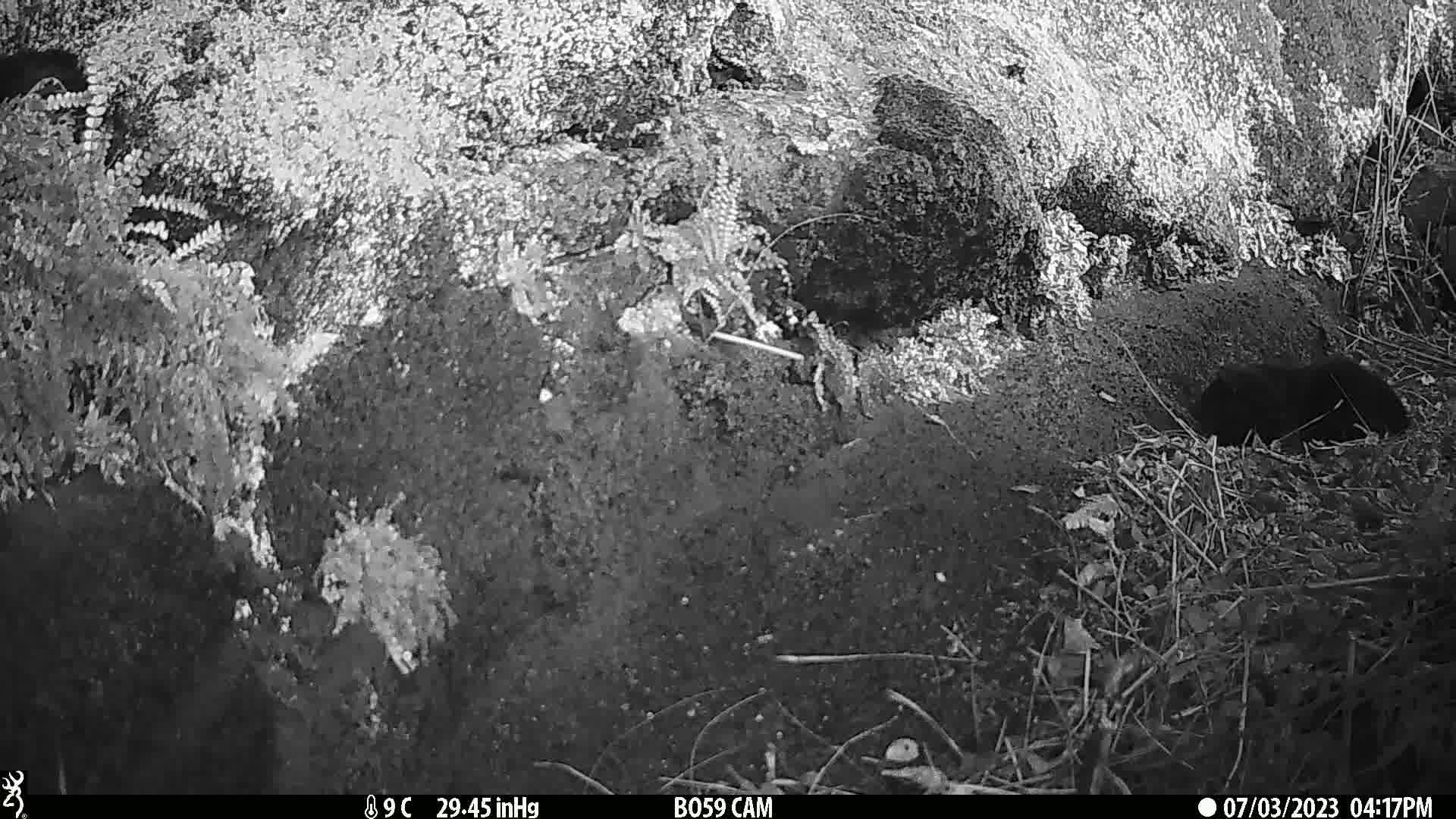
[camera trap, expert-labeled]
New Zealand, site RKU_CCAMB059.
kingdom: Animalia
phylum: Chordata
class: Mammalia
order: Carnivora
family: Felidae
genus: Felis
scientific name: Felis catus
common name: domestic cat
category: cat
Cat (domestic cat) (Felis catus).